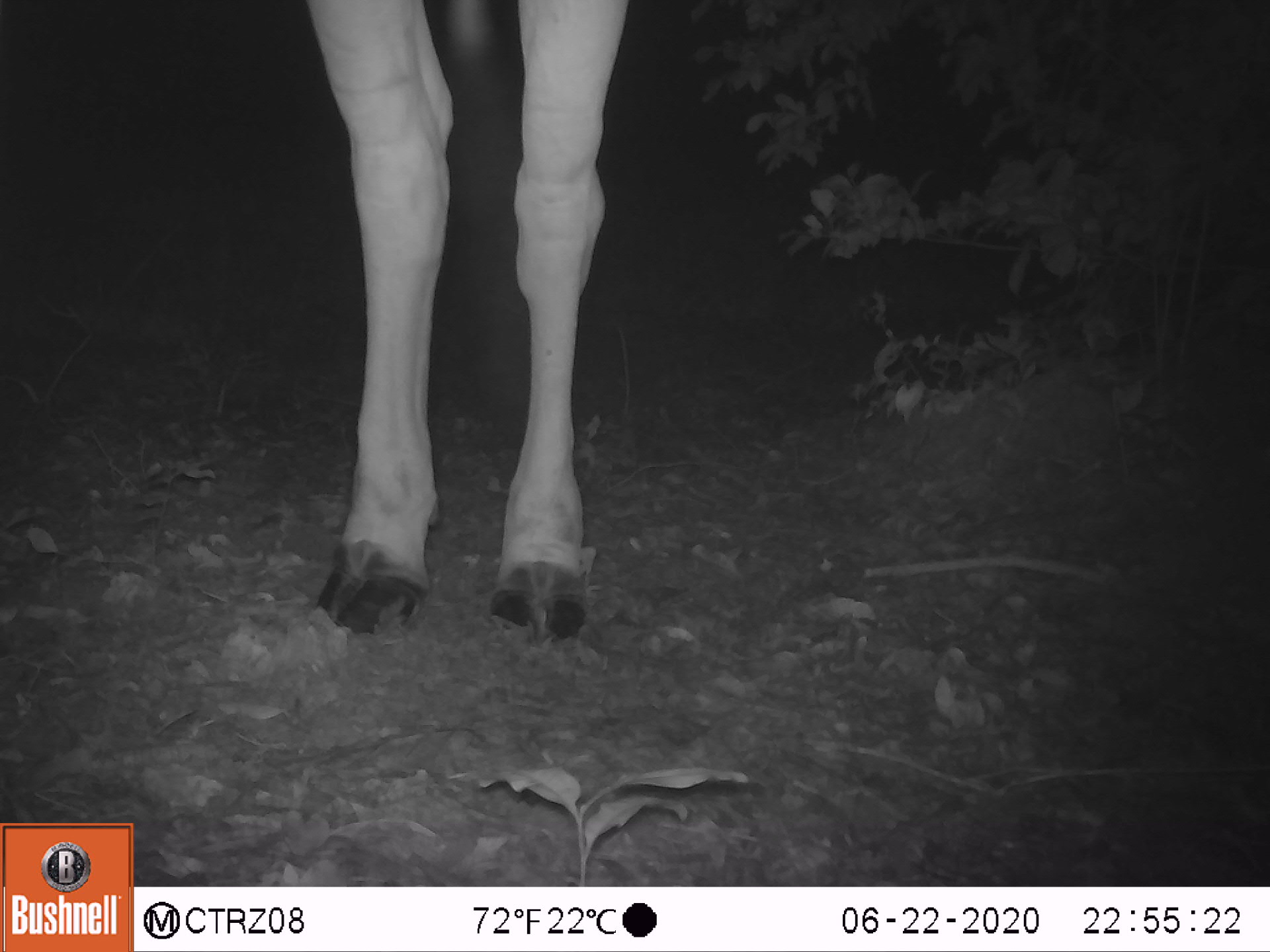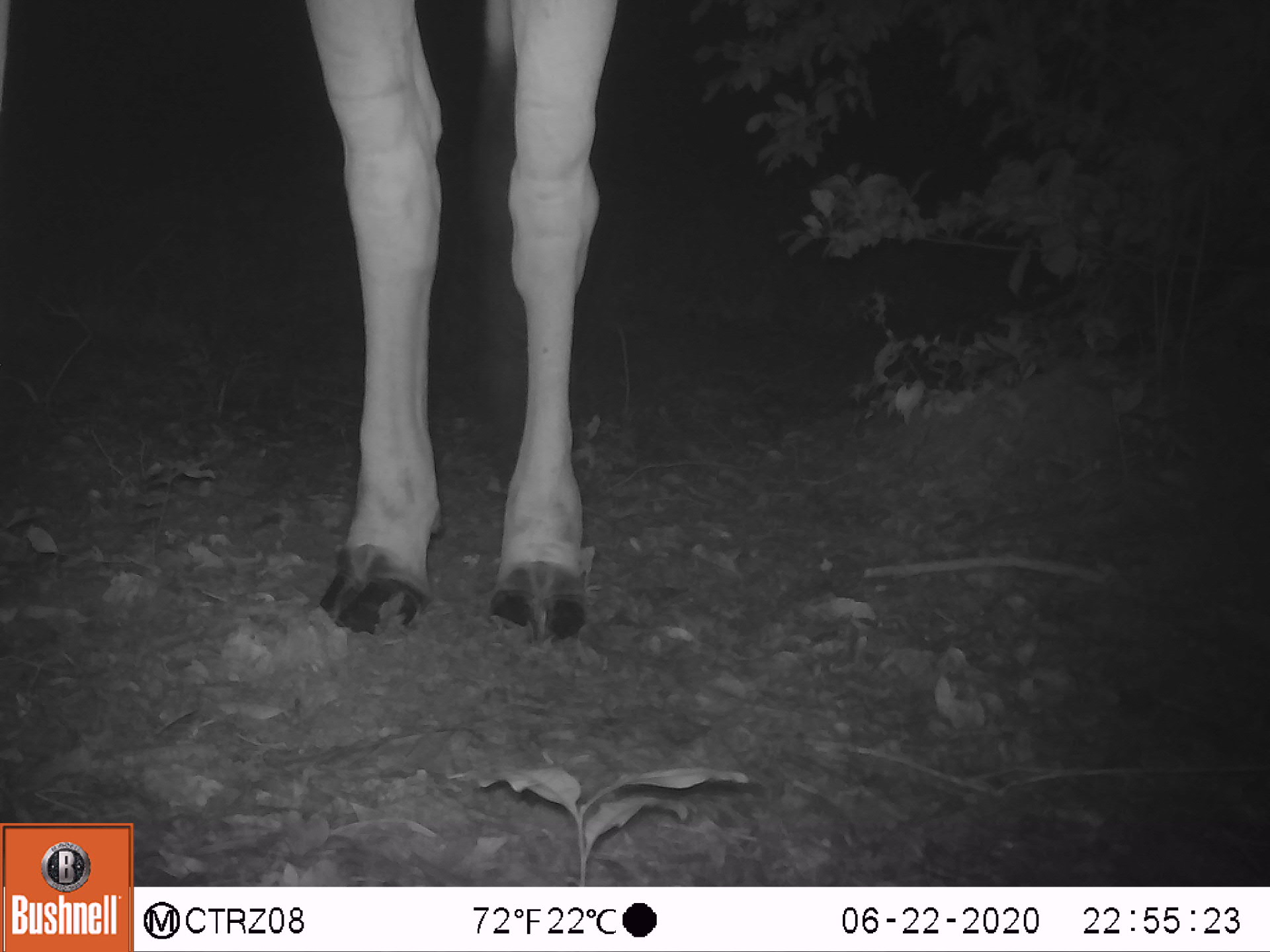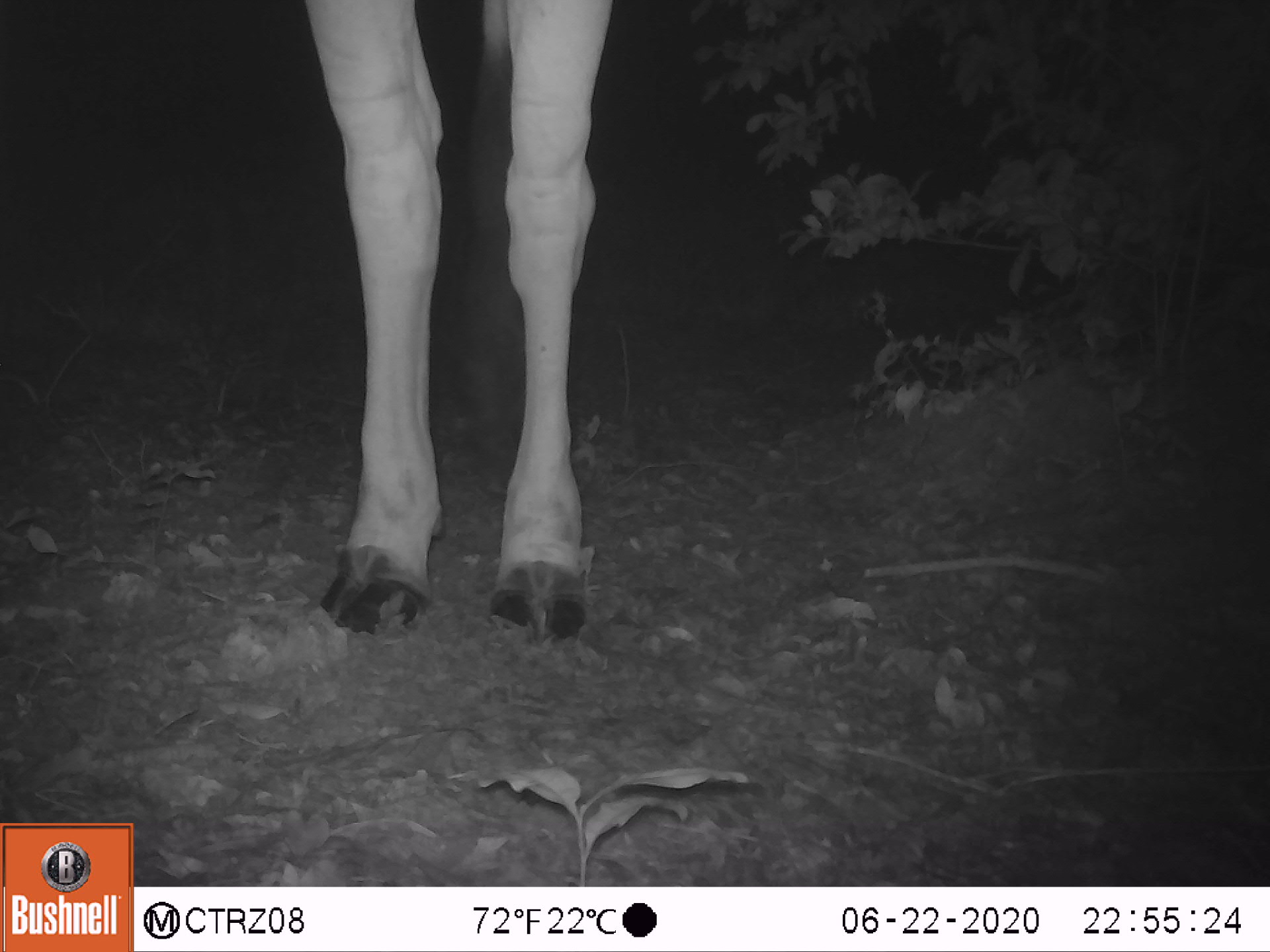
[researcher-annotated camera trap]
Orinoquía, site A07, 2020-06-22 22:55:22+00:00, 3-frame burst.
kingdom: Animalia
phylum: Chordata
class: Mammalia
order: Artiodactyla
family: Bovidae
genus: Bos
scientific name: Bos taurus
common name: cow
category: cattle